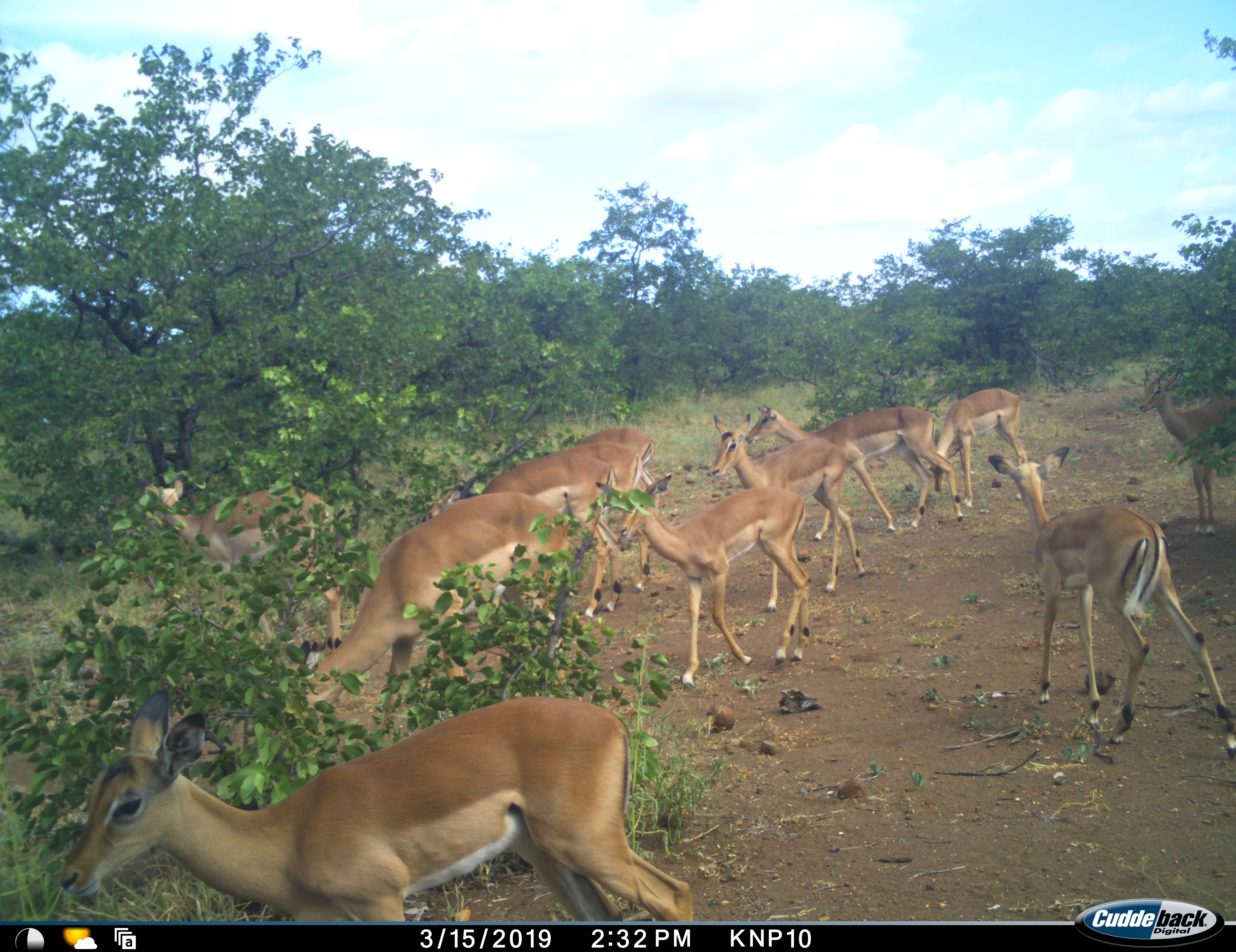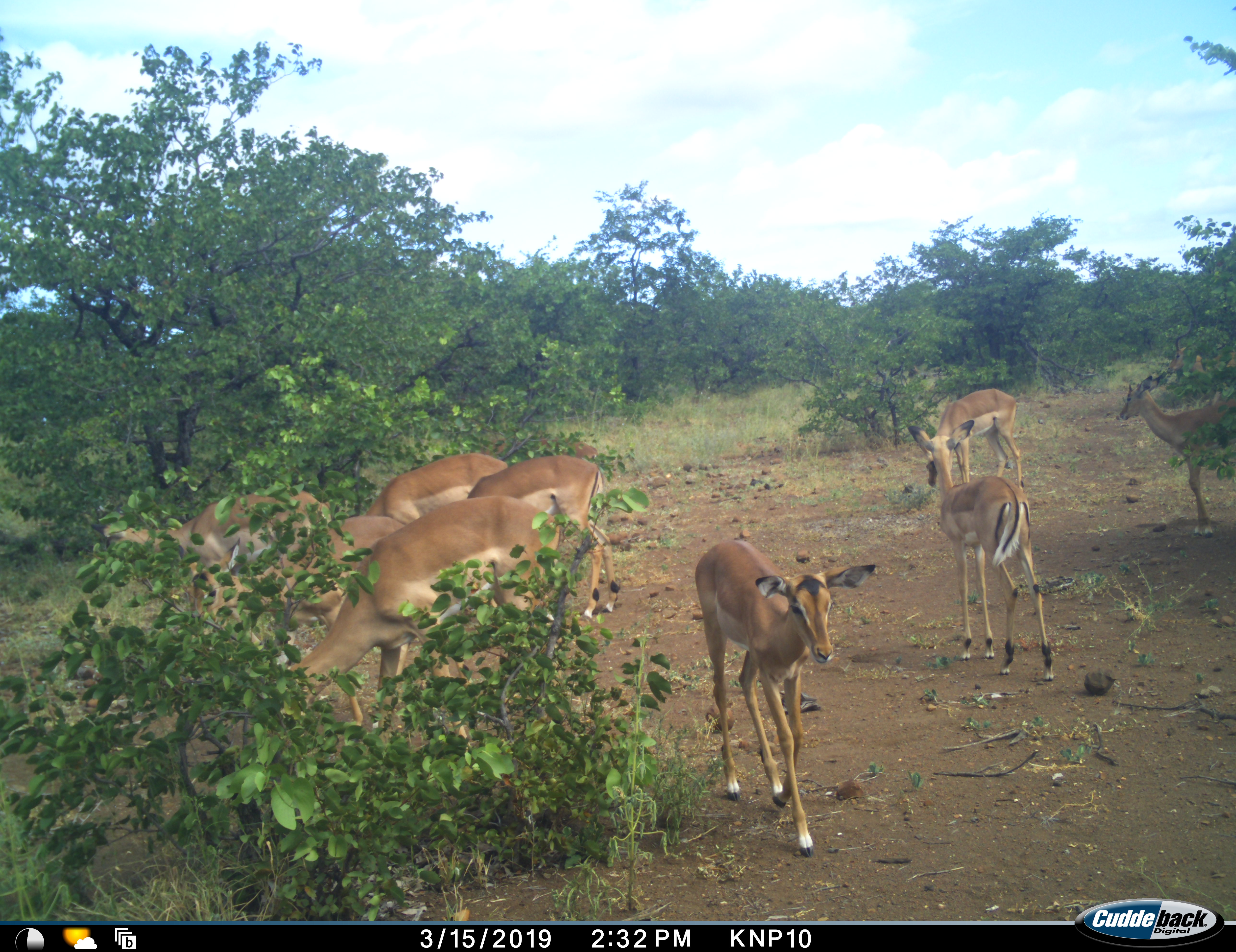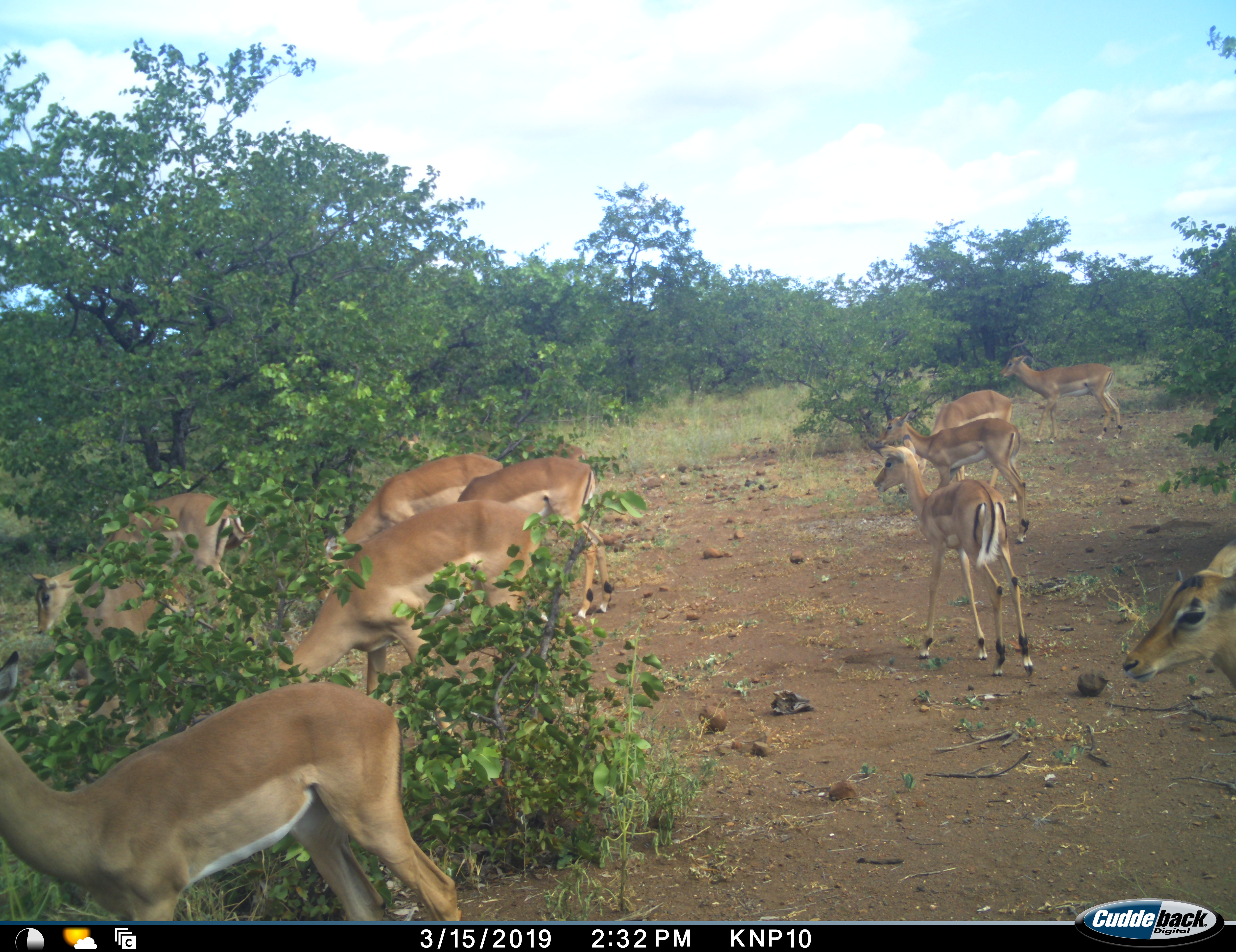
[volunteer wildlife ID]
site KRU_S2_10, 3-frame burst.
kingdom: Animalia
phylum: Chordata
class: Mammalia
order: Artiodactyla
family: Bovidae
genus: Aepyceros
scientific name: Aepyceros melampus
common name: impala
Impala (Aepyceros melampus), count 11-50. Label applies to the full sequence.